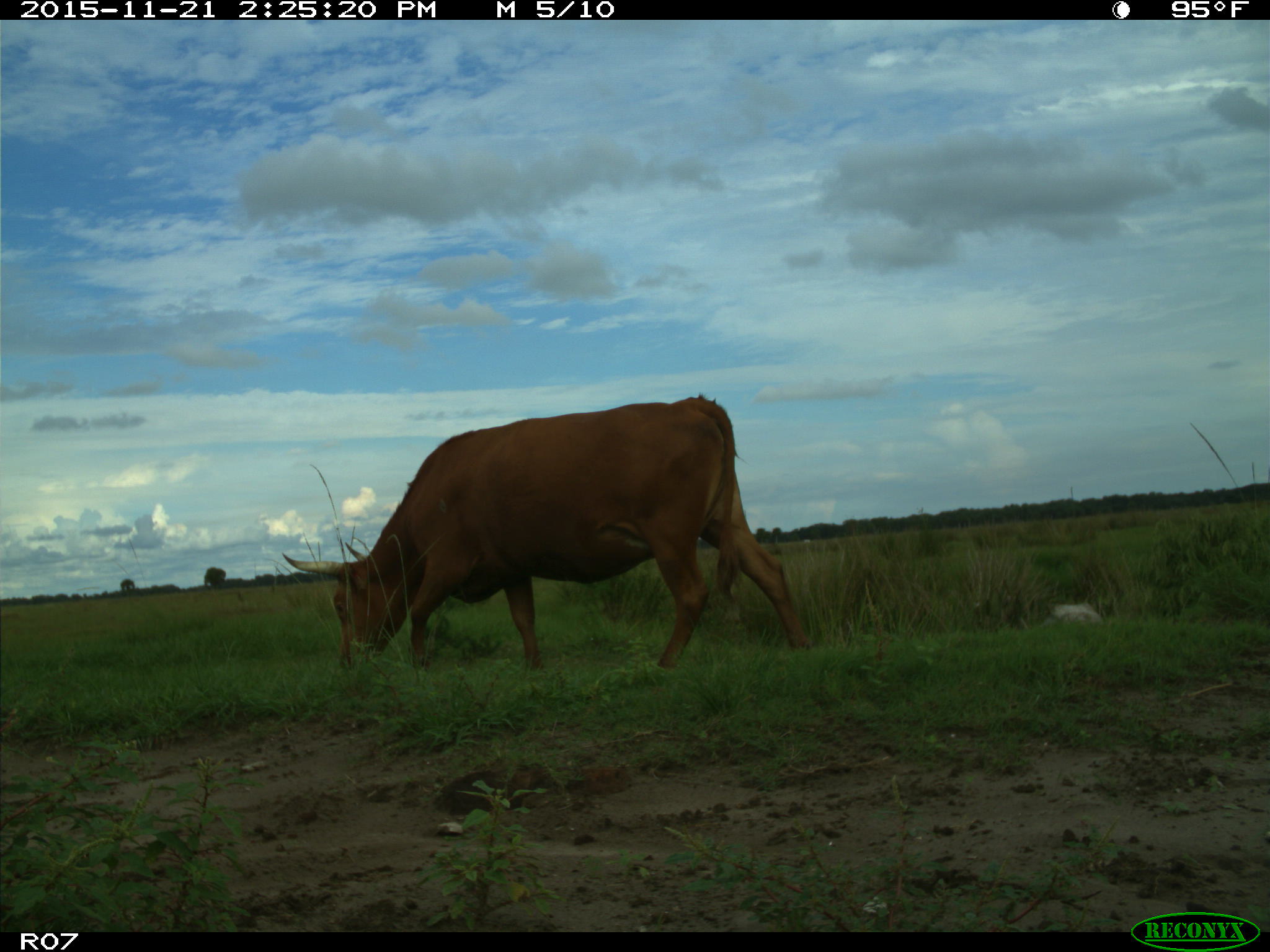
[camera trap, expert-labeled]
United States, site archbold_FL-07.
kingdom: Animalia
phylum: Chordata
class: Mammalia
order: Artiodactyla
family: Bovidae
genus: Bos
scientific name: Bos taurus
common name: domestic cow